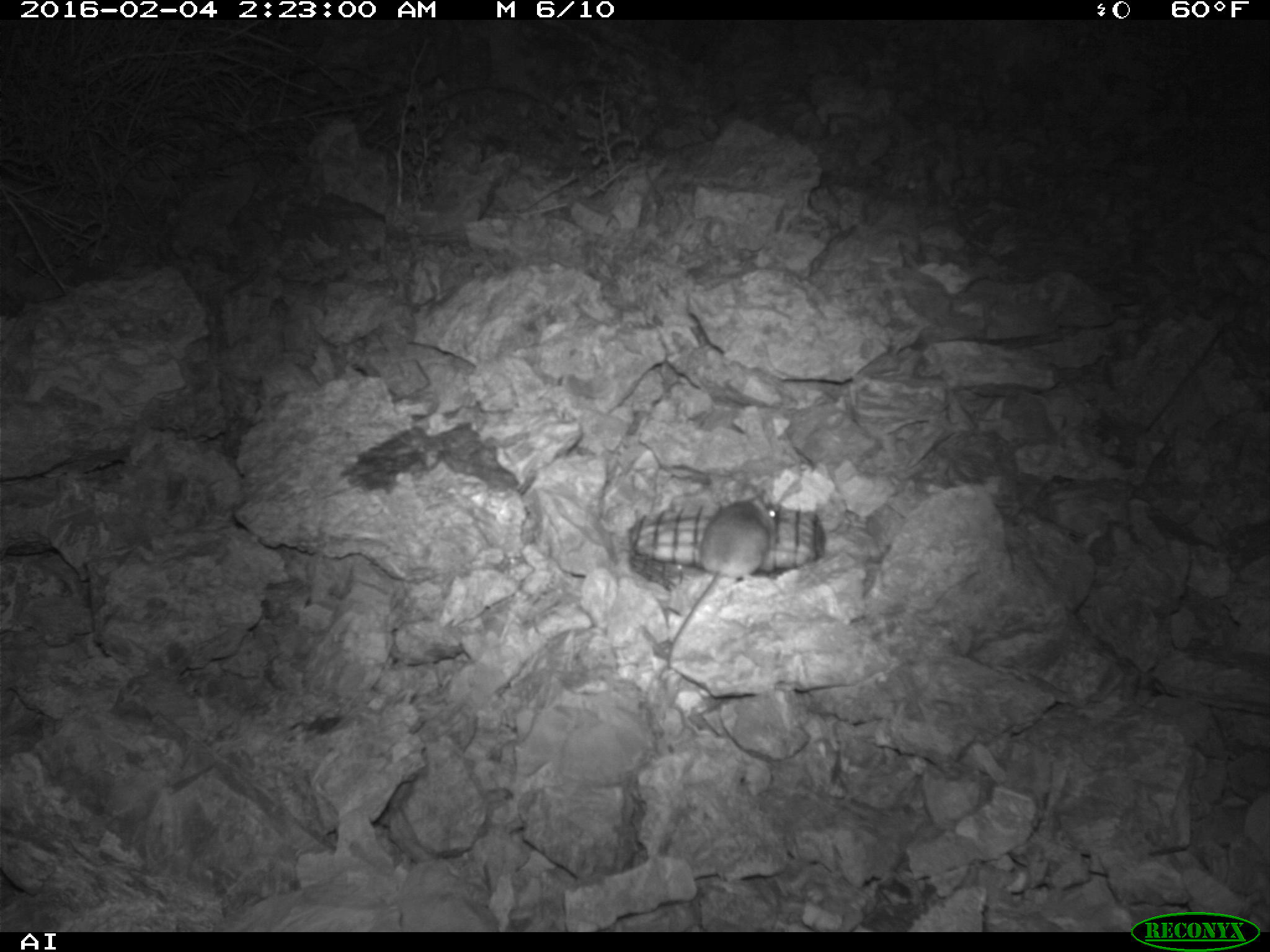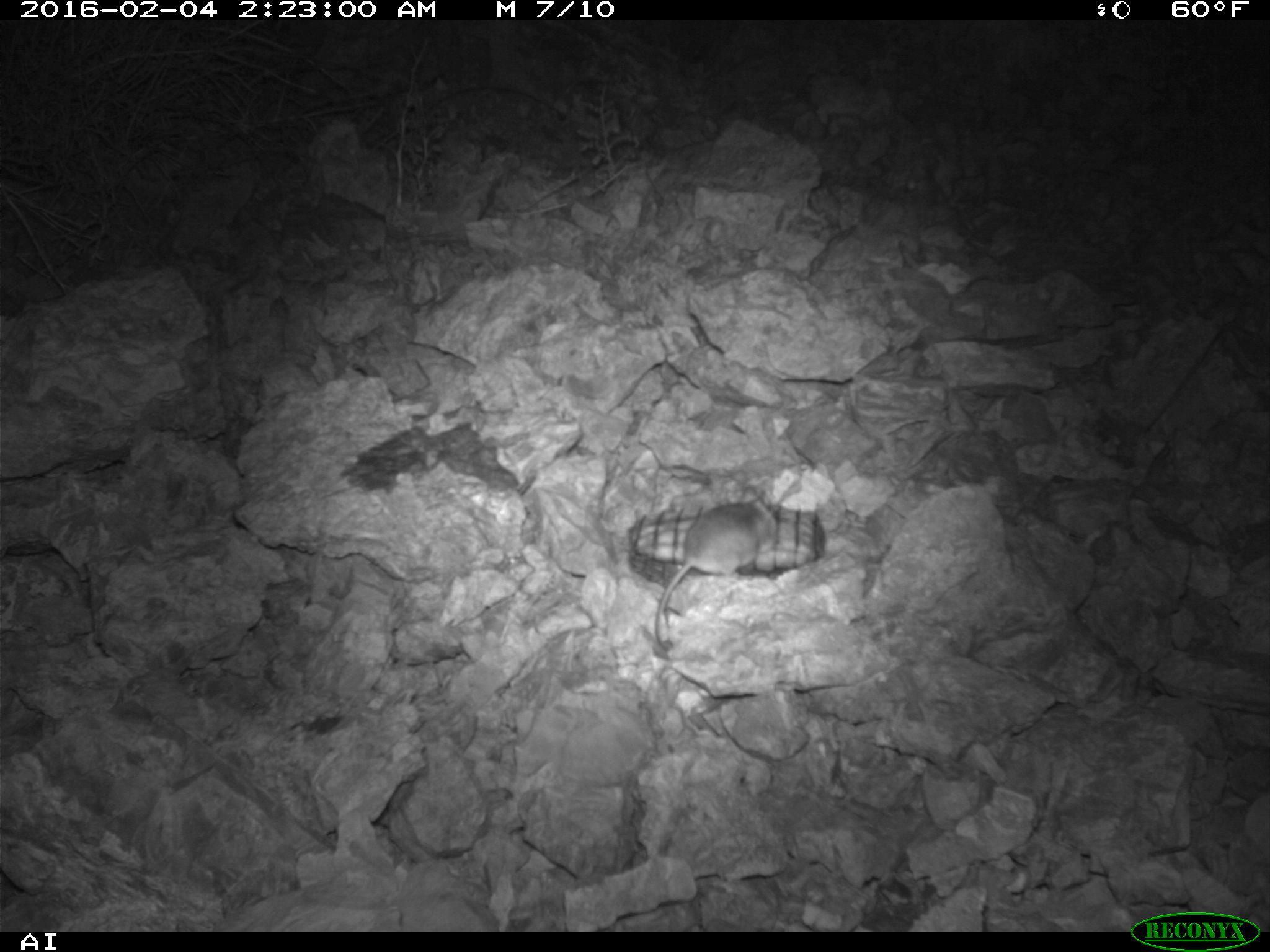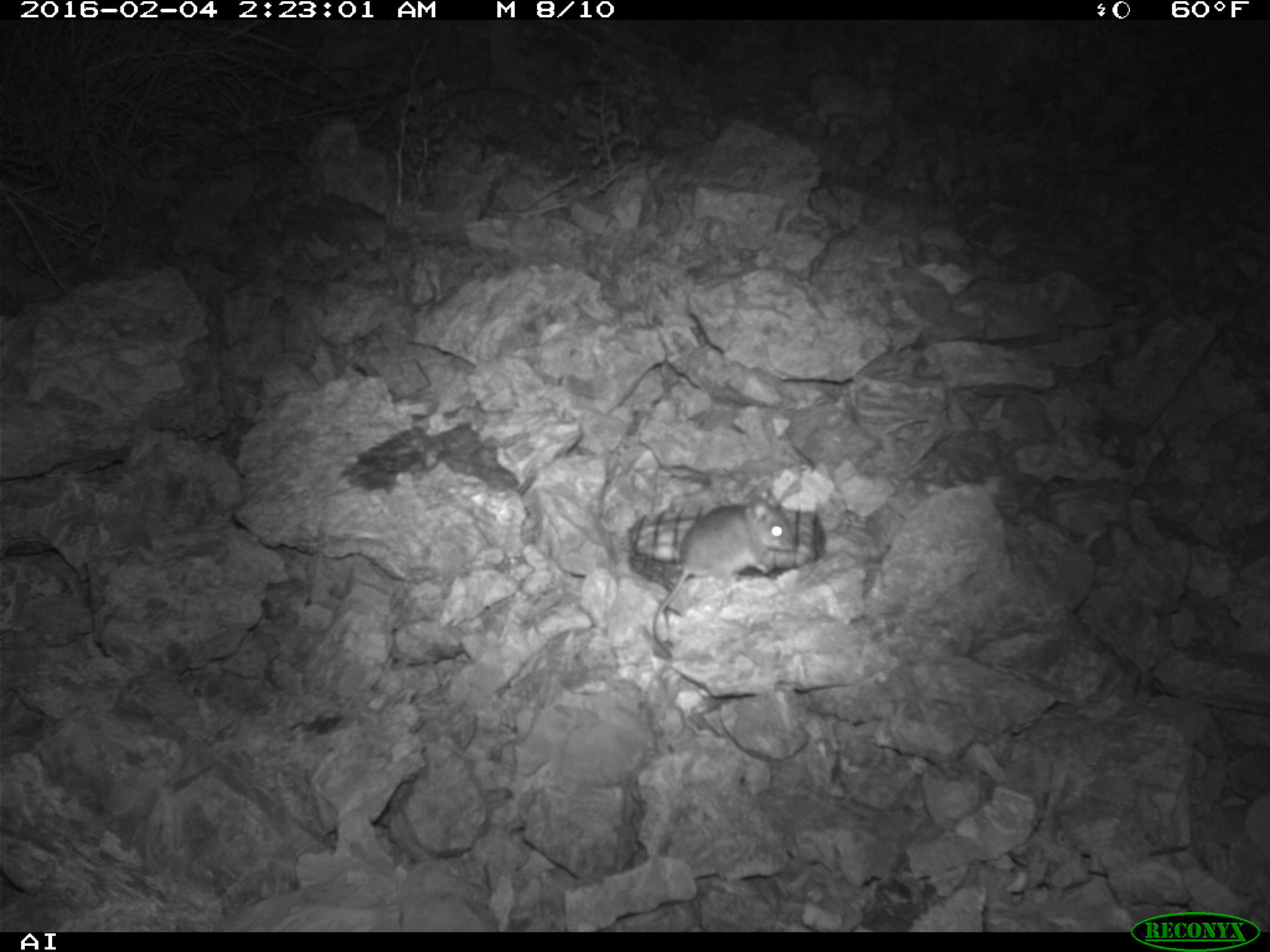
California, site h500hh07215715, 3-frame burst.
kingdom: Animalia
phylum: Chordata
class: Mammalia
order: Rodentia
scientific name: Rodentia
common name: rodent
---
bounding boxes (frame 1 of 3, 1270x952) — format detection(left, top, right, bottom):
rodent: detection(665, 485, 781, 669)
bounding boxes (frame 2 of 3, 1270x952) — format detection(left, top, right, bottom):
rodent: detection(652, 490, 784, 650)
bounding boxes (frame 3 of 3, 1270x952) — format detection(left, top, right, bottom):
rodent: detection(649, 484, 794, 658)